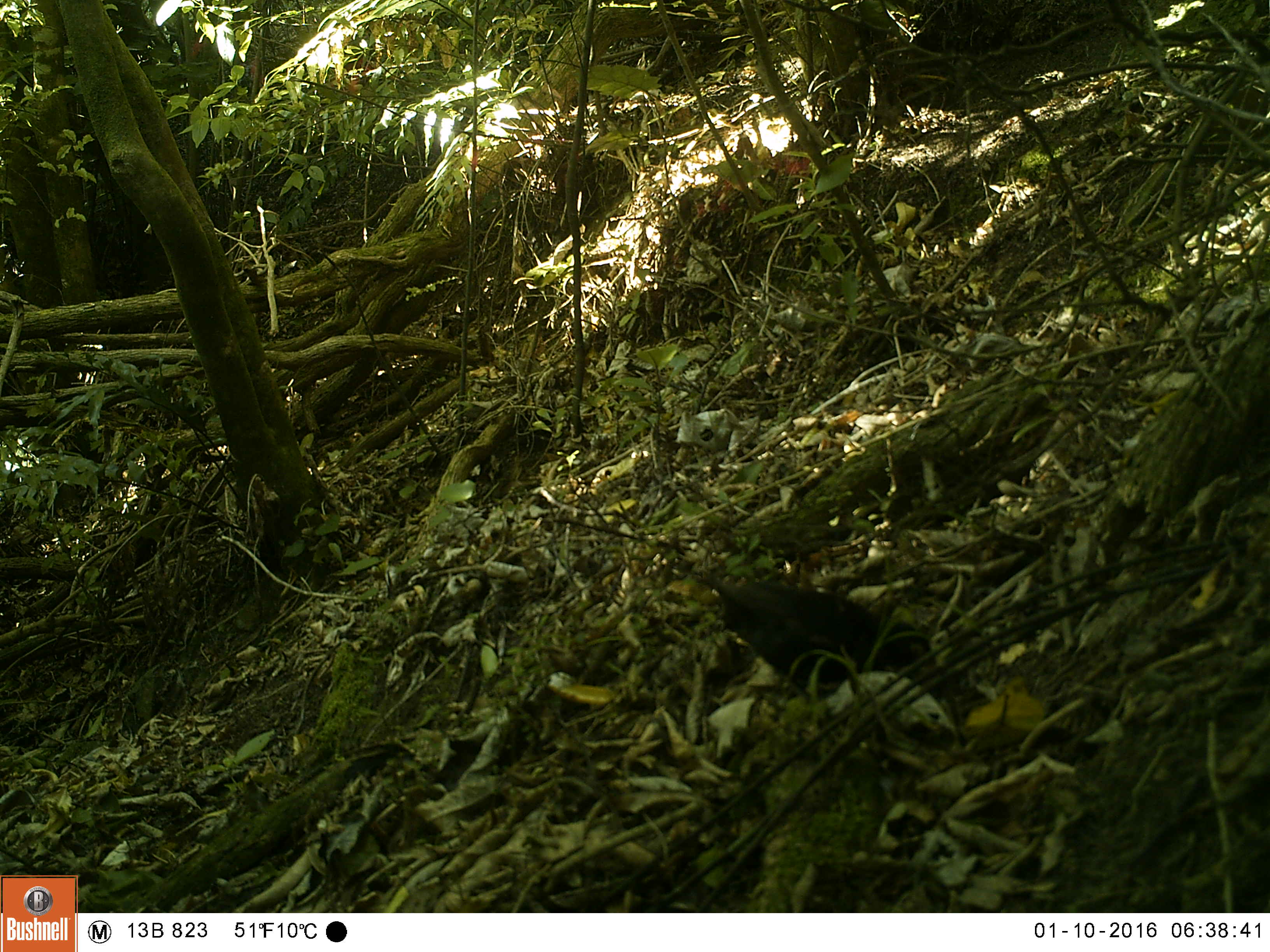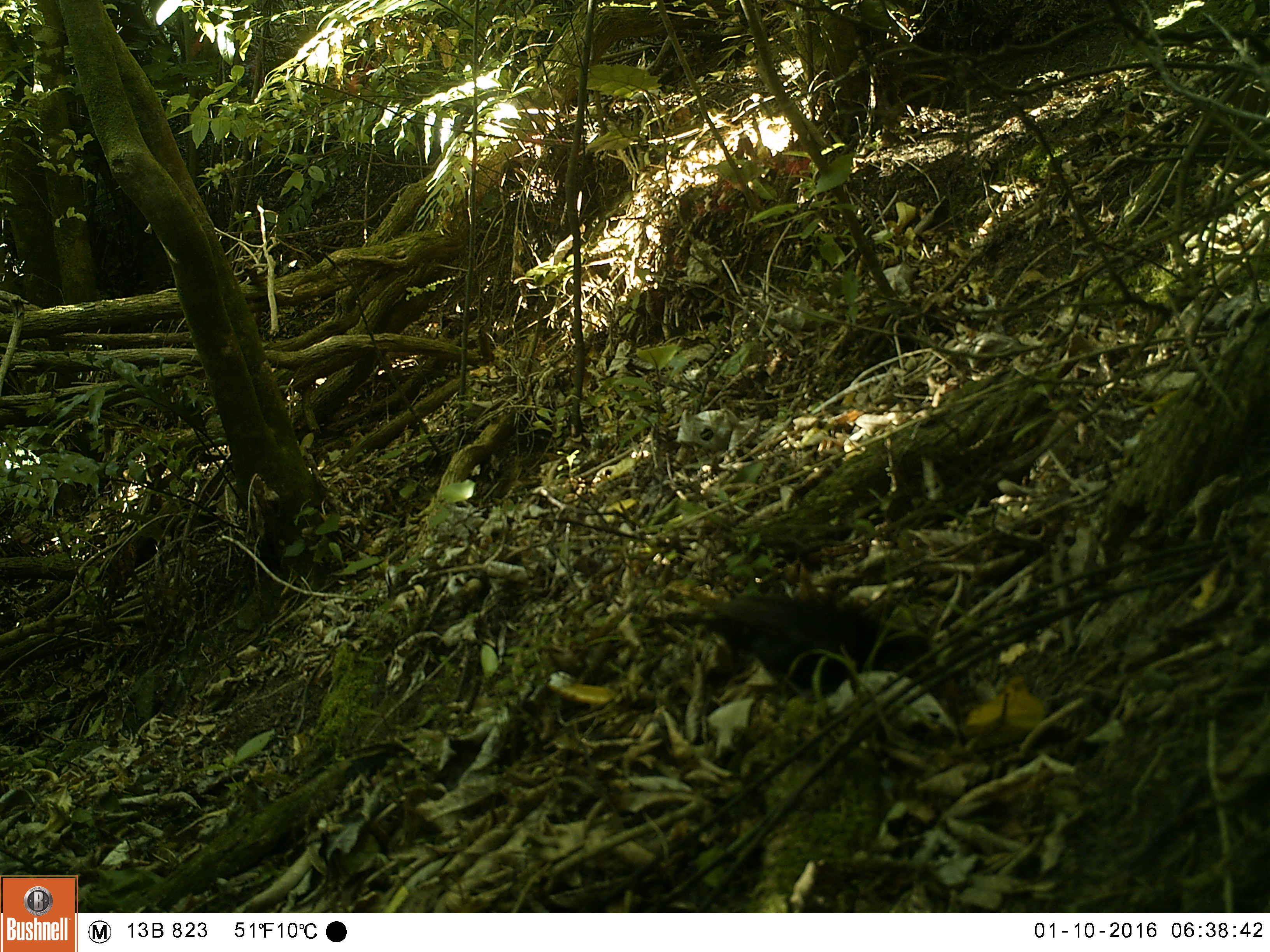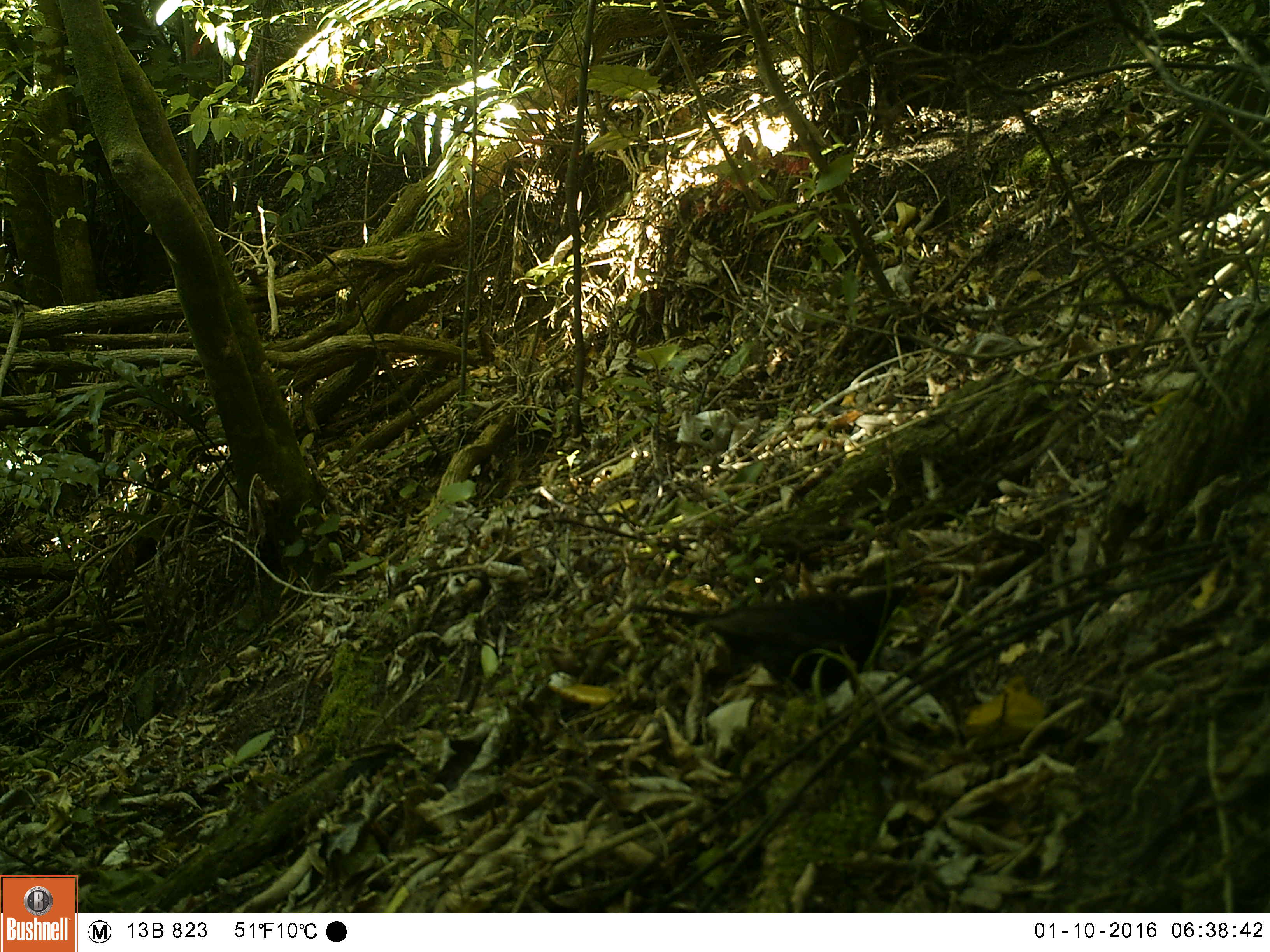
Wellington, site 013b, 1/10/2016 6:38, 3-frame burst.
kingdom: Animalia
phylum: Chordata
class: Aves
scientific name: Aves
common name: bird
Bird (Aves).